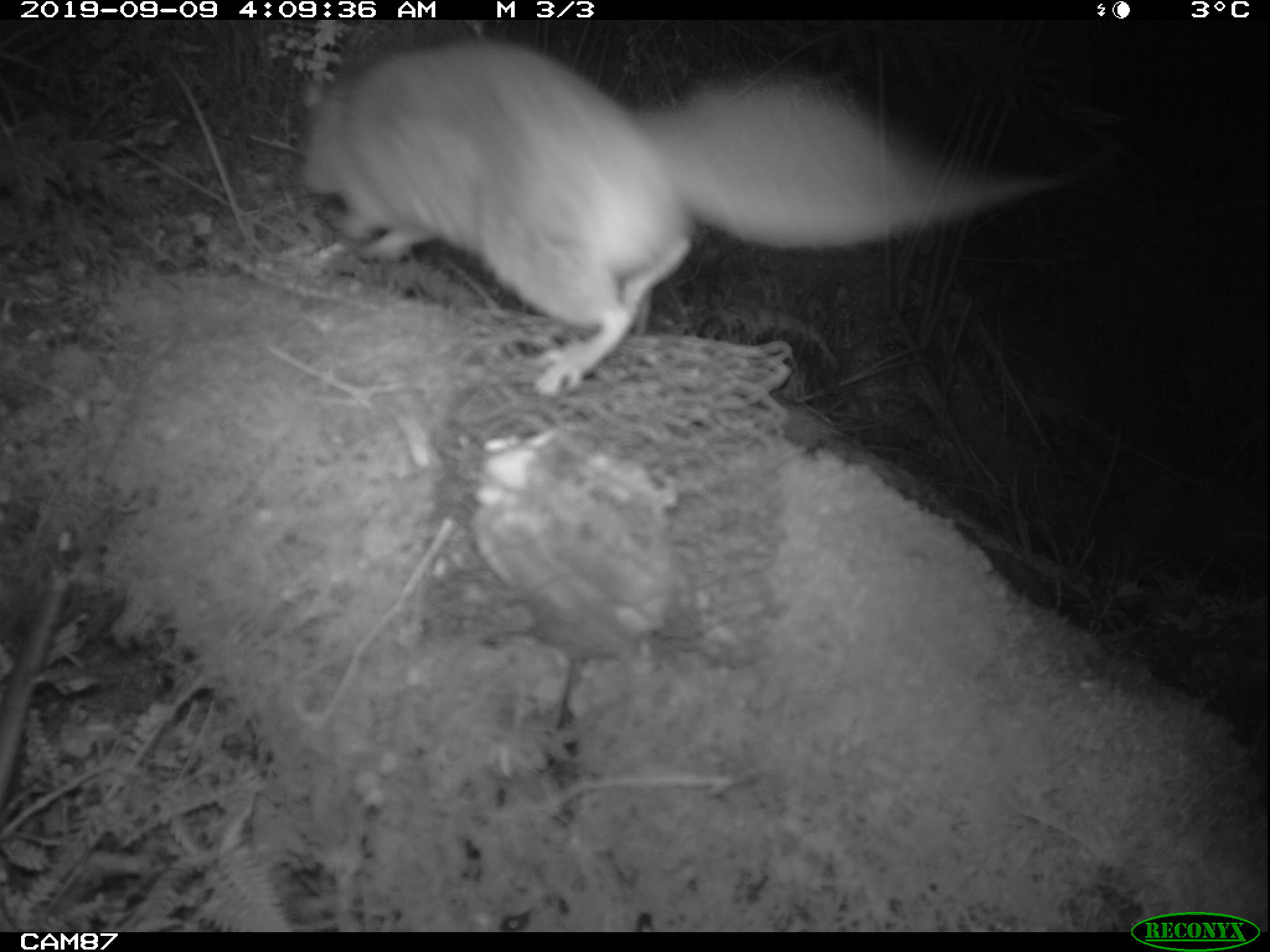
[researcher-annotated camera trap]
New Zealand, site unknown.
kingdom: Animalia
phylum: Chordata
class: Mammalia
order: Rodentia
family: Muridae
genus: Rattus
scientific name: Rattus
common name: rat